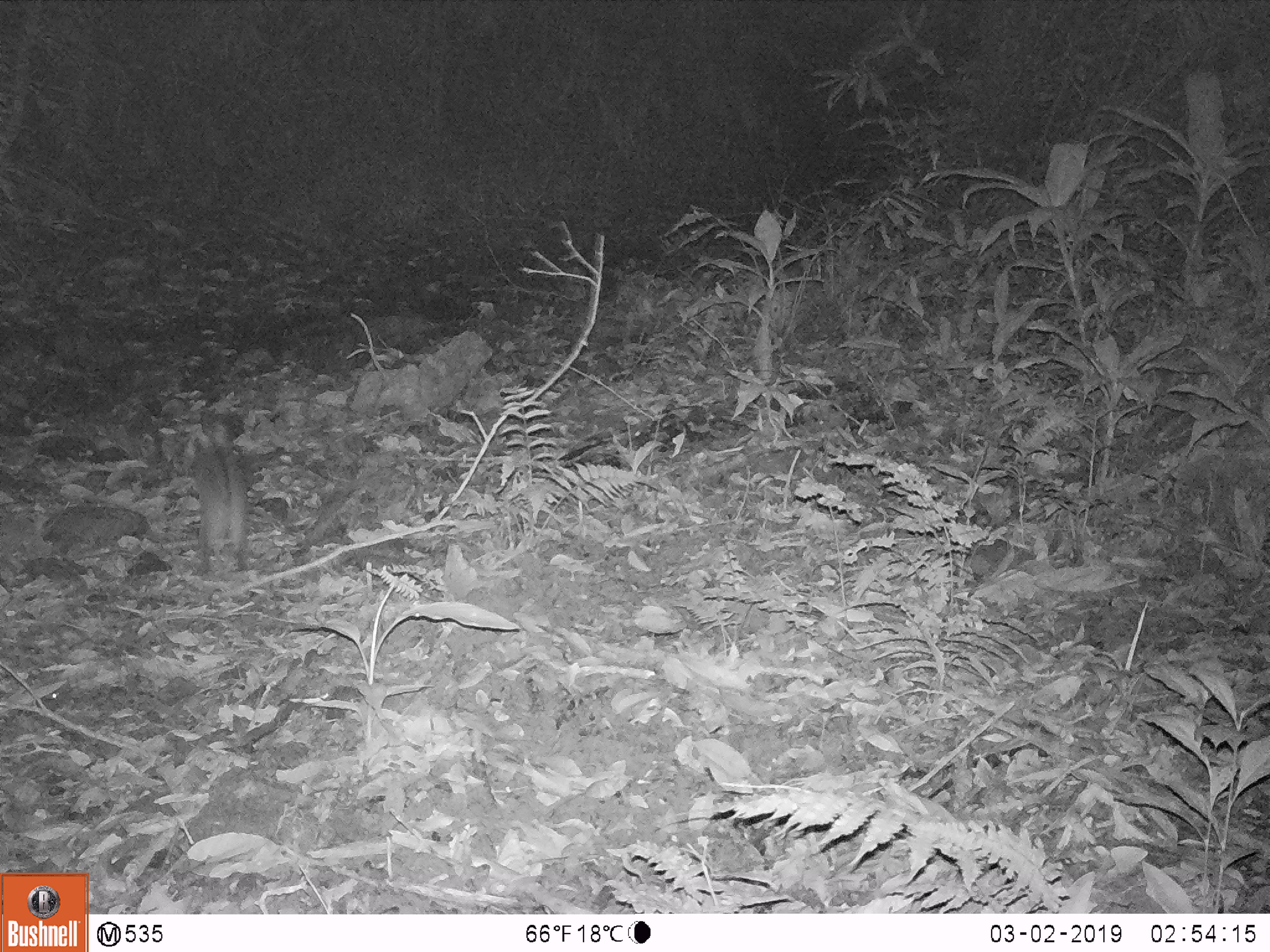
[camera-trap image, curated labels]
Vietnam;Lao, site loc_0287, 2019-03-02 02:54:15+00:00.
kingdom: Animalia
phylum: Chordata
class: Mammalia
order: Lagomorpha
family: Leporidae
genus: Nesolagus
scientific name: Nesolagus timminsi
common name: annamite striped rabbit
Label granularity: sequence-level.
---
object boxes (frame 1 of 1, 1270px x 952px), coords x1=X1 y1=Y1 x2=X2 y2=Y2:
annamite striped rabbit: x1=190 y1=448 x2=248 y2=572